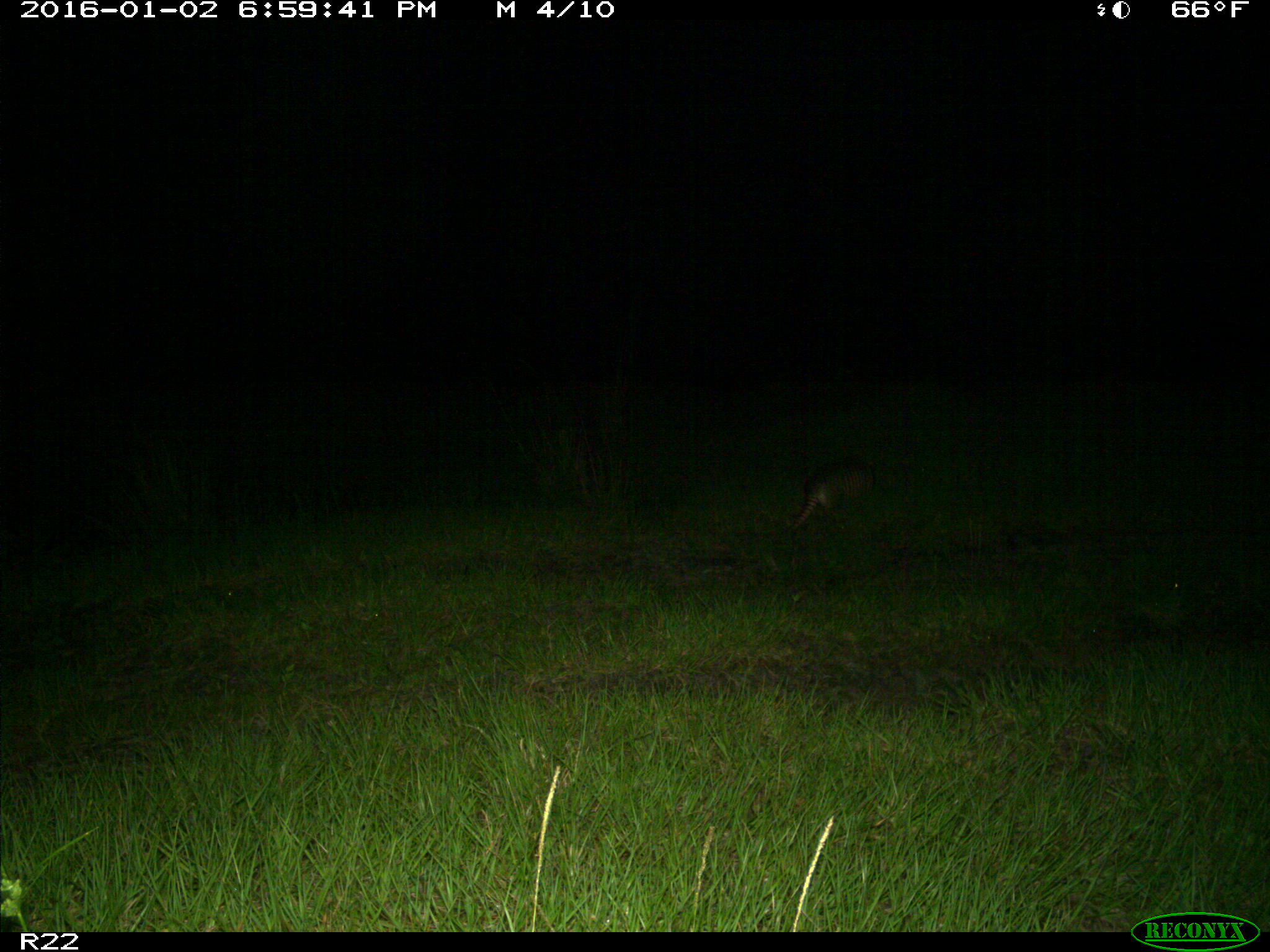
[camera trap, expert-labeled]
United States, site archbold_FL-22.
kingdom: Animalia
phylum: Chordata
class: Mammalia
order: Cingulata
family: Dasypodidae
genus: Dasypus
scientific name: Dasypus novemcinctus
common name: nine-banded armadillo